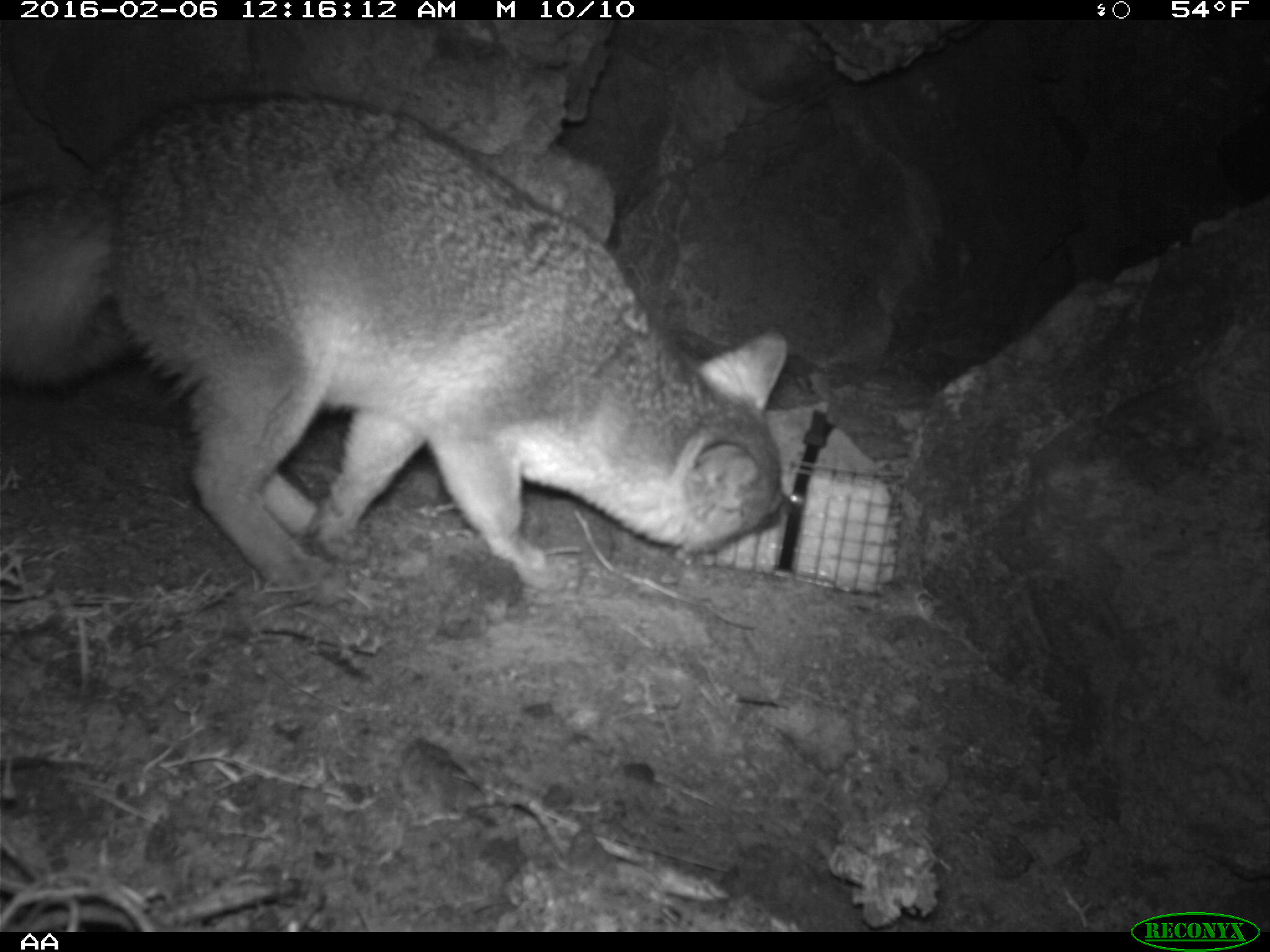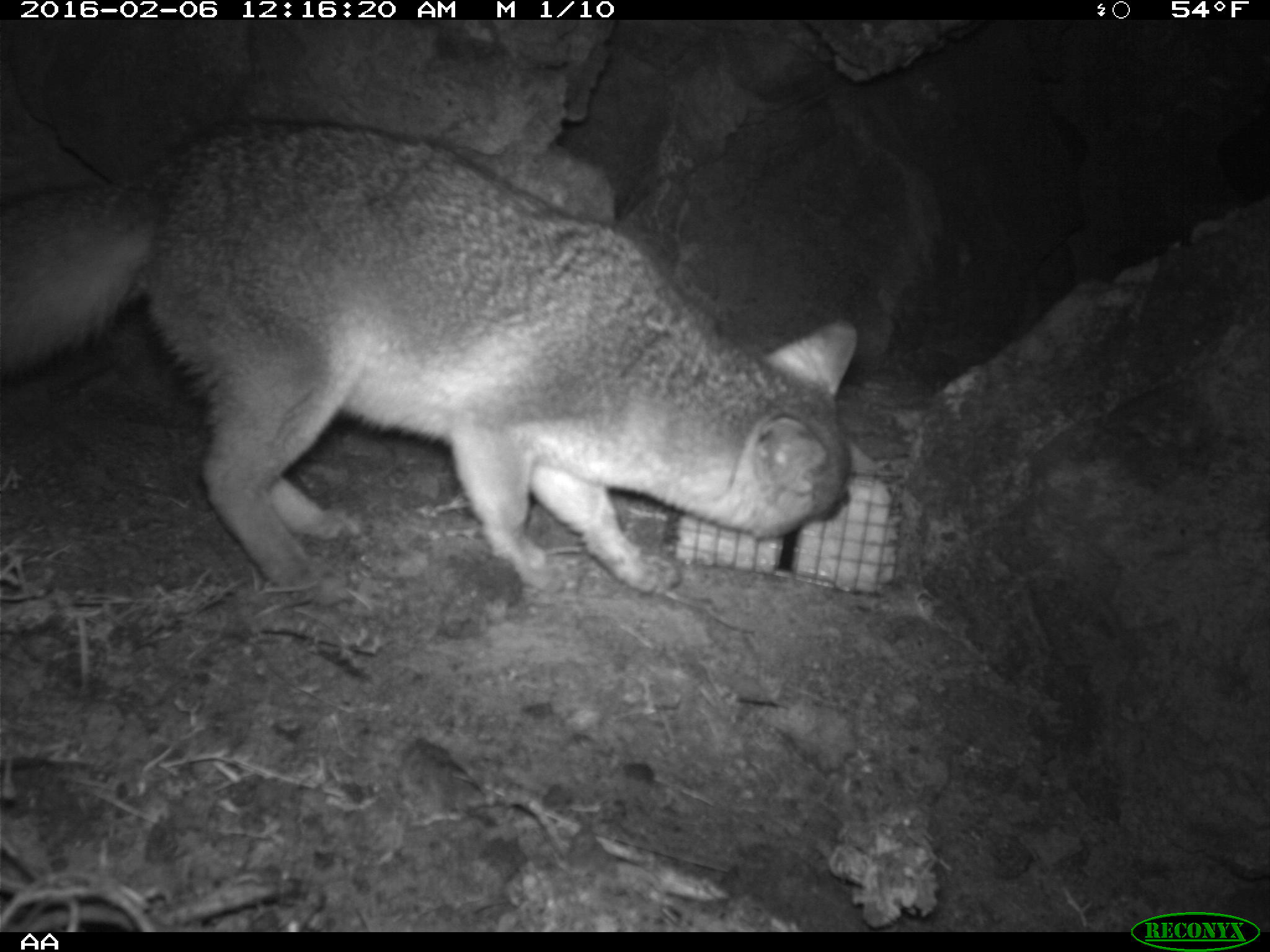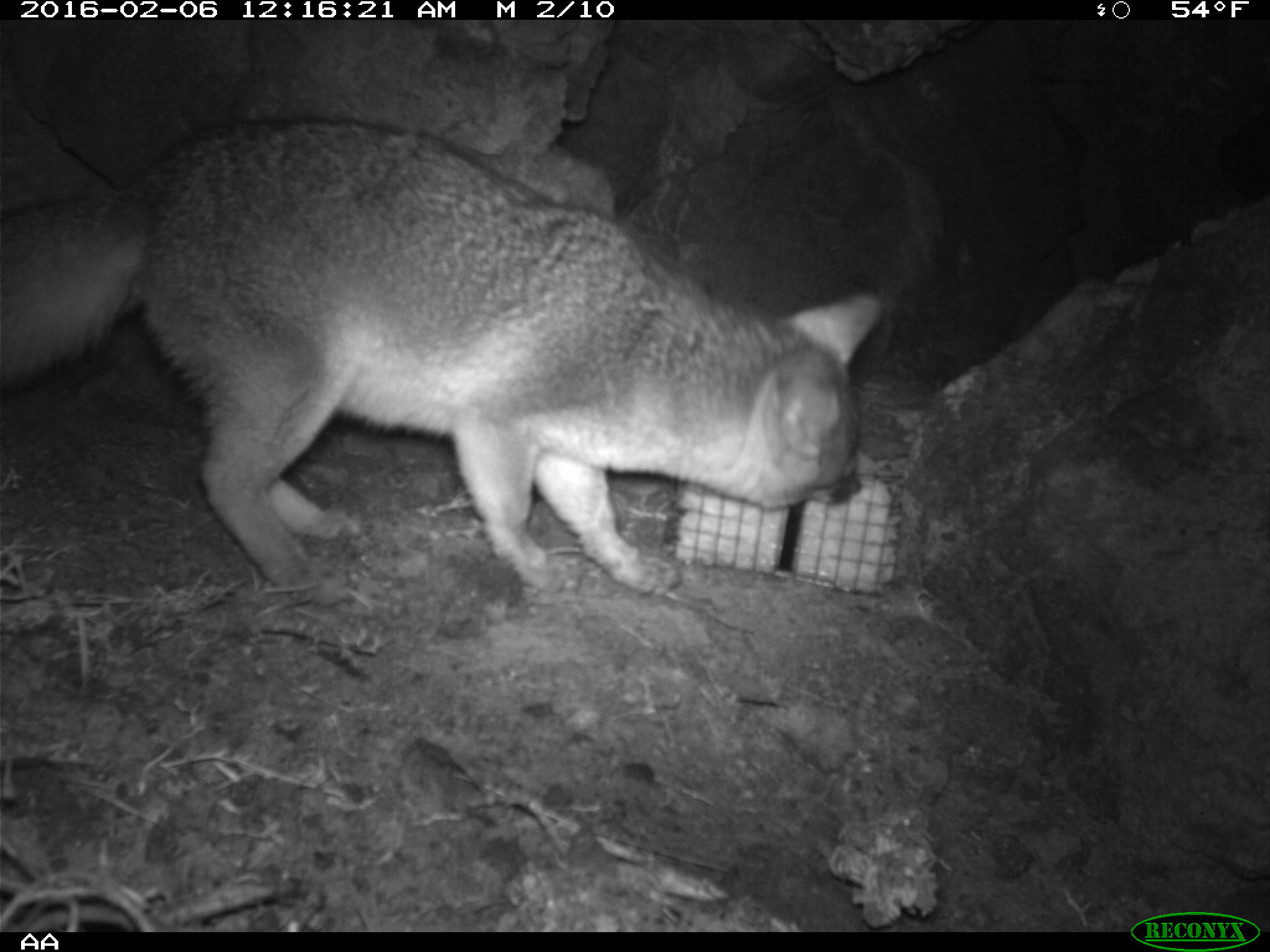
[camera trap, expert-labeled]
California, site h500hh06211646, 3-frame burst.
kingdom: Animalia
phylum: Chordata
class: Mammalia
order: Carnivora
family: Canidae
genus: Urocyon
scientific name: Urocyon littoralis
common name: island fox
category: fox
Fox (island fox) (Urocyon littoralis).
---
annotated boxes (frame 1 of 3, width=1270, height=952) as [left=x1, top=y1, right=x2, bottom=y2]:
fox: [left=0, top=89, right=787, bottom=603]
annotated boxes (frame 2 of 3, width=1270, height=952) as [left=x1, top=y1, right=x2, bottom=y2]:
fox: [left=6, top=120, right=857, bottom=596]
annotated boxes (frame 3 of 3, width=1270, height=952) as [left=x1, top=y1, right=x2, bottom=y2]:
fox: [left=0, top=118, right=880, bottom=607]